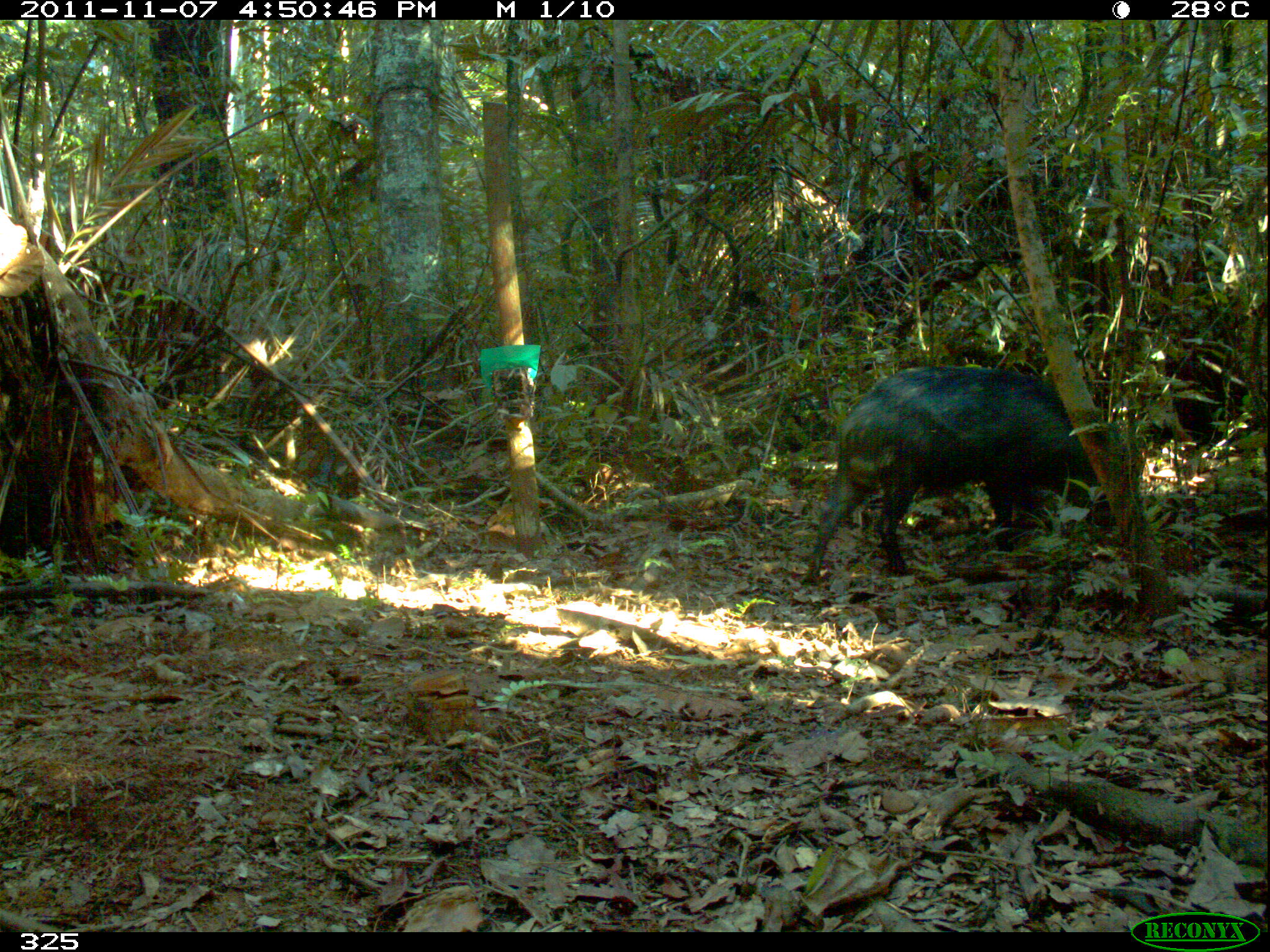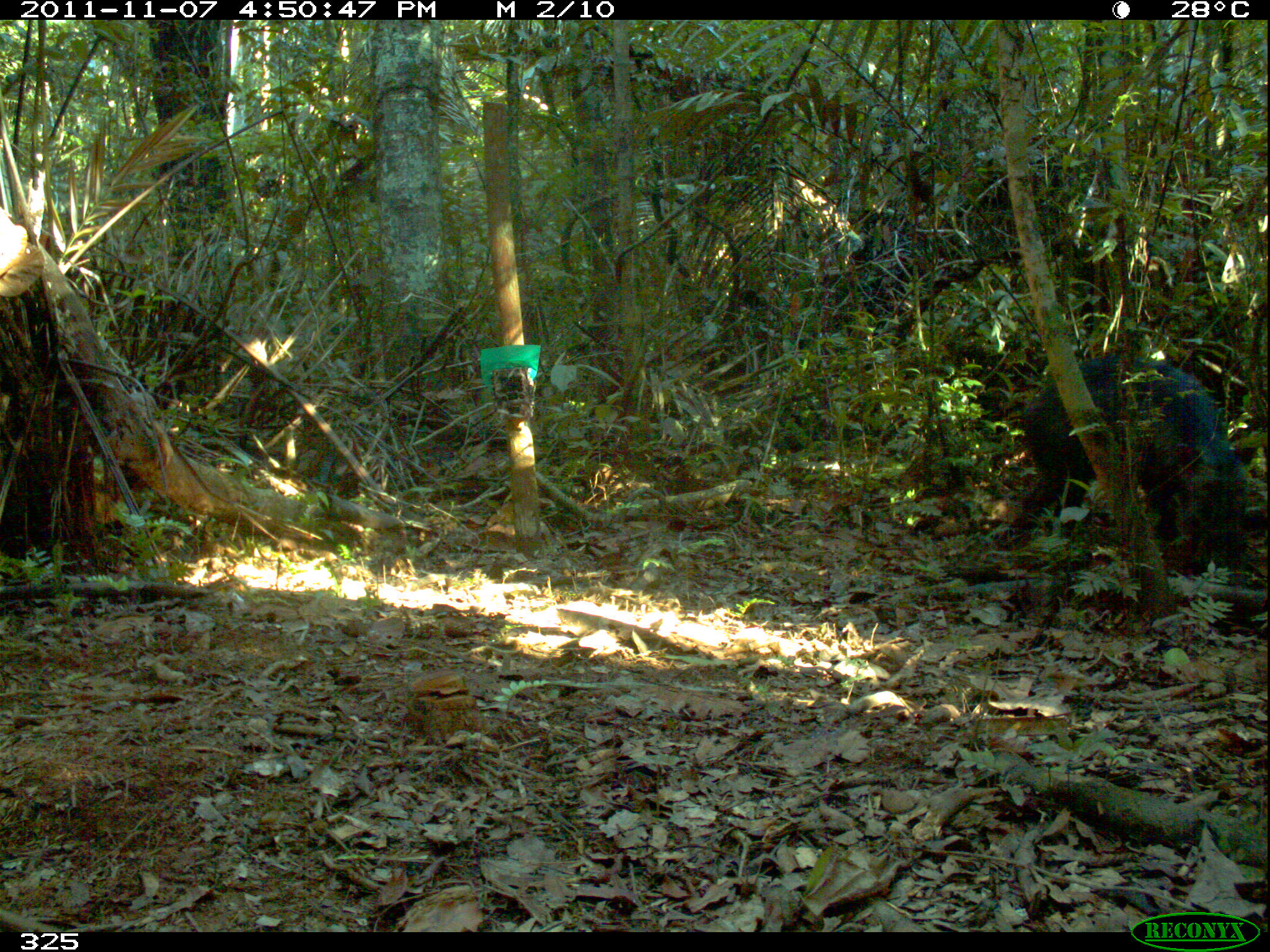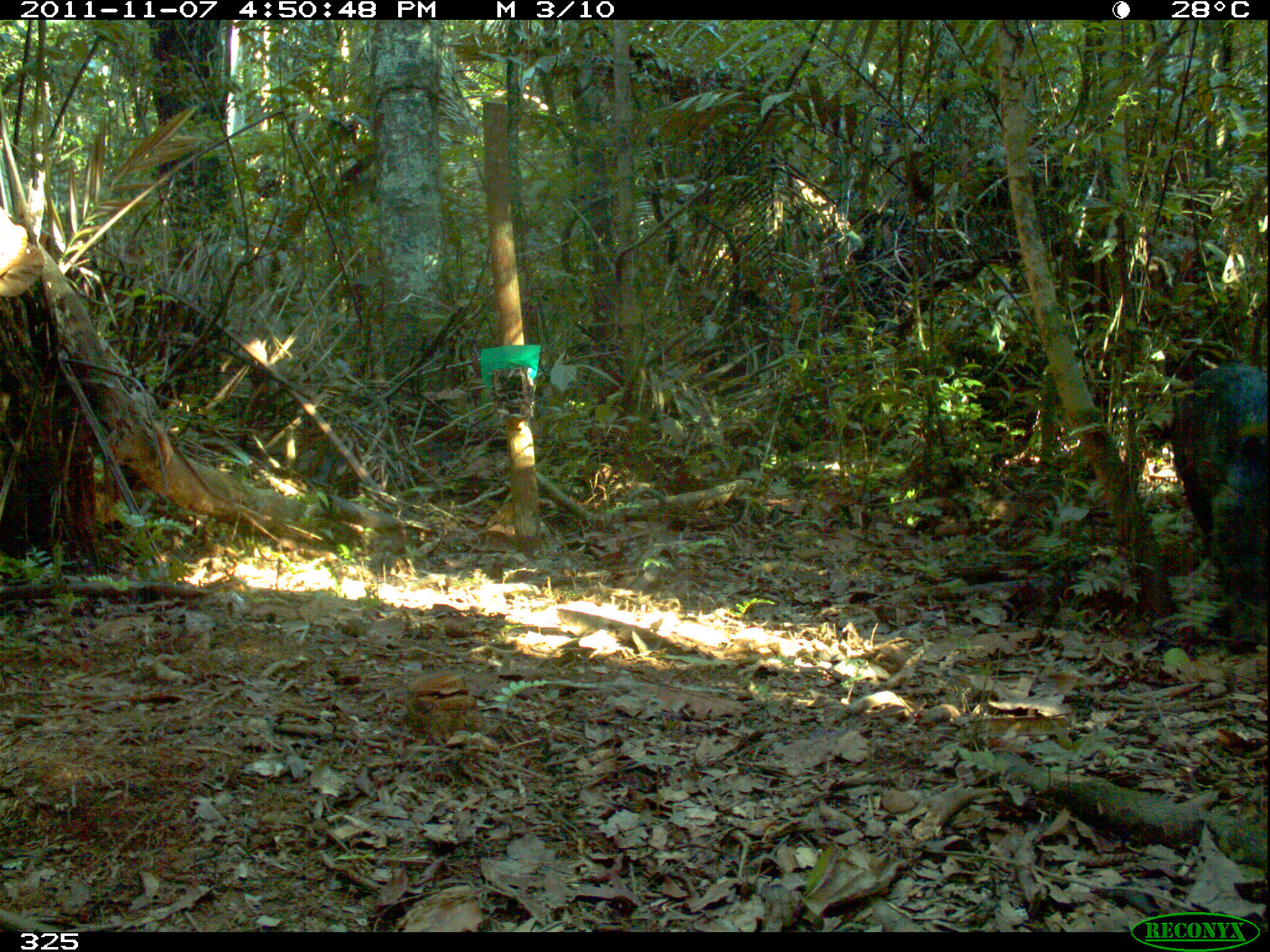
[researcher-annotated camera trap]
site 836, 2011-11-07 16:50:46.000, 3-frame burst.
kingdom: Animalia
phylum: Chordata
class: Mammalia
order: Artiodactyla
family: Tayassuidae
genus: Tayassu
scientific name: Tayassu pecari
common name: white-lipped peccary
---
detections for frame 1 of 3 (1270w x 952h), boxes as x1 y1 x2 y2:
tayassu pecari: 801 362 1135 587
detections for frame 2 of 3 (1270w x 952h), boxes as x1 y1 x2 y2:
tayassu pecari: 1003 352 1249 574